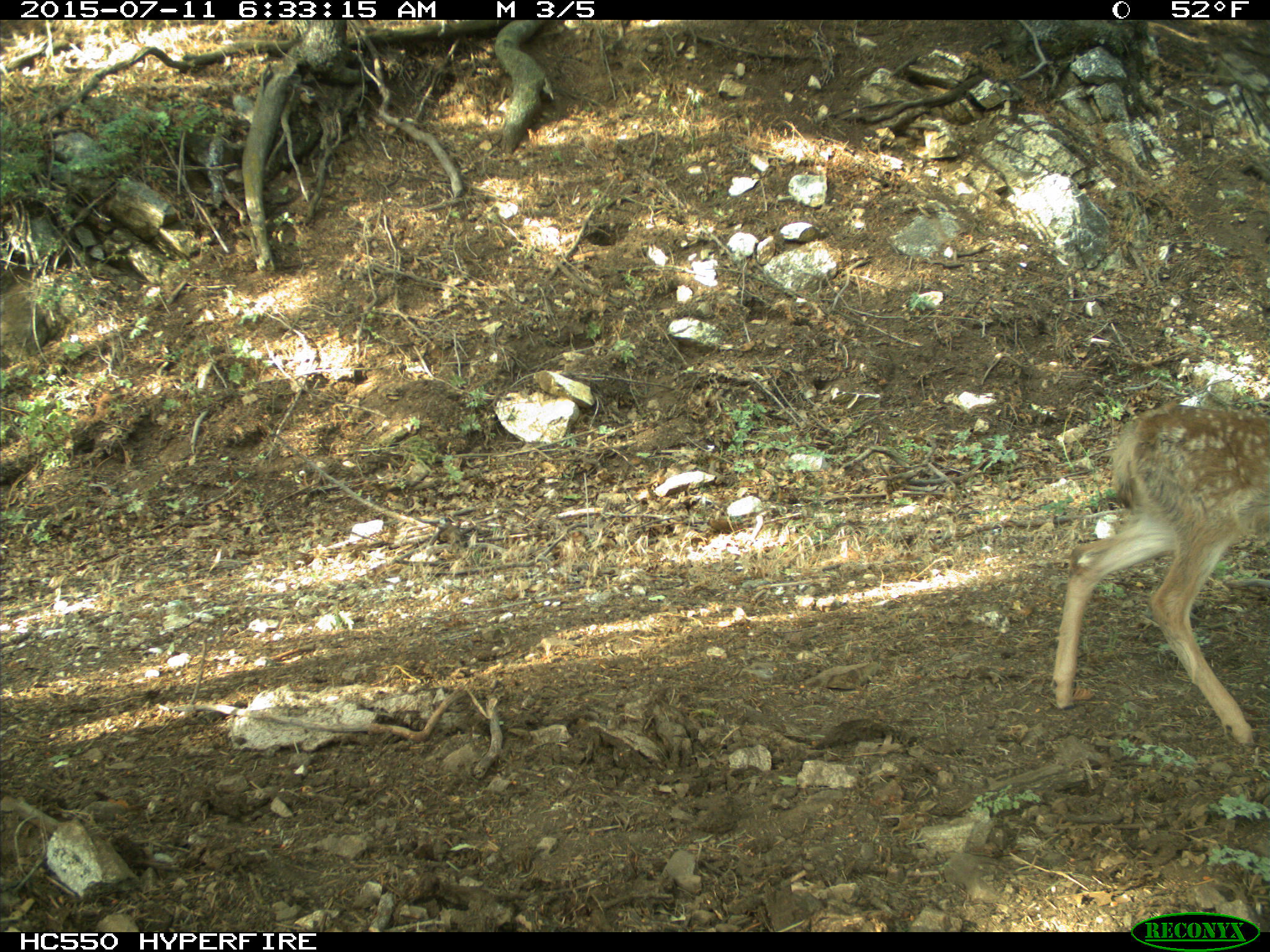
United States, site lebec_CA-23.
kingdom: Animalia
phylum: Chordata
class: Mammalia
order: Artiodactyla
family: Cervidae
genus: Odocoileus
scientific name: Odocoileus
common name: deer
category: unidentified deer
Unidentified deer (deer) (Odocoileus).